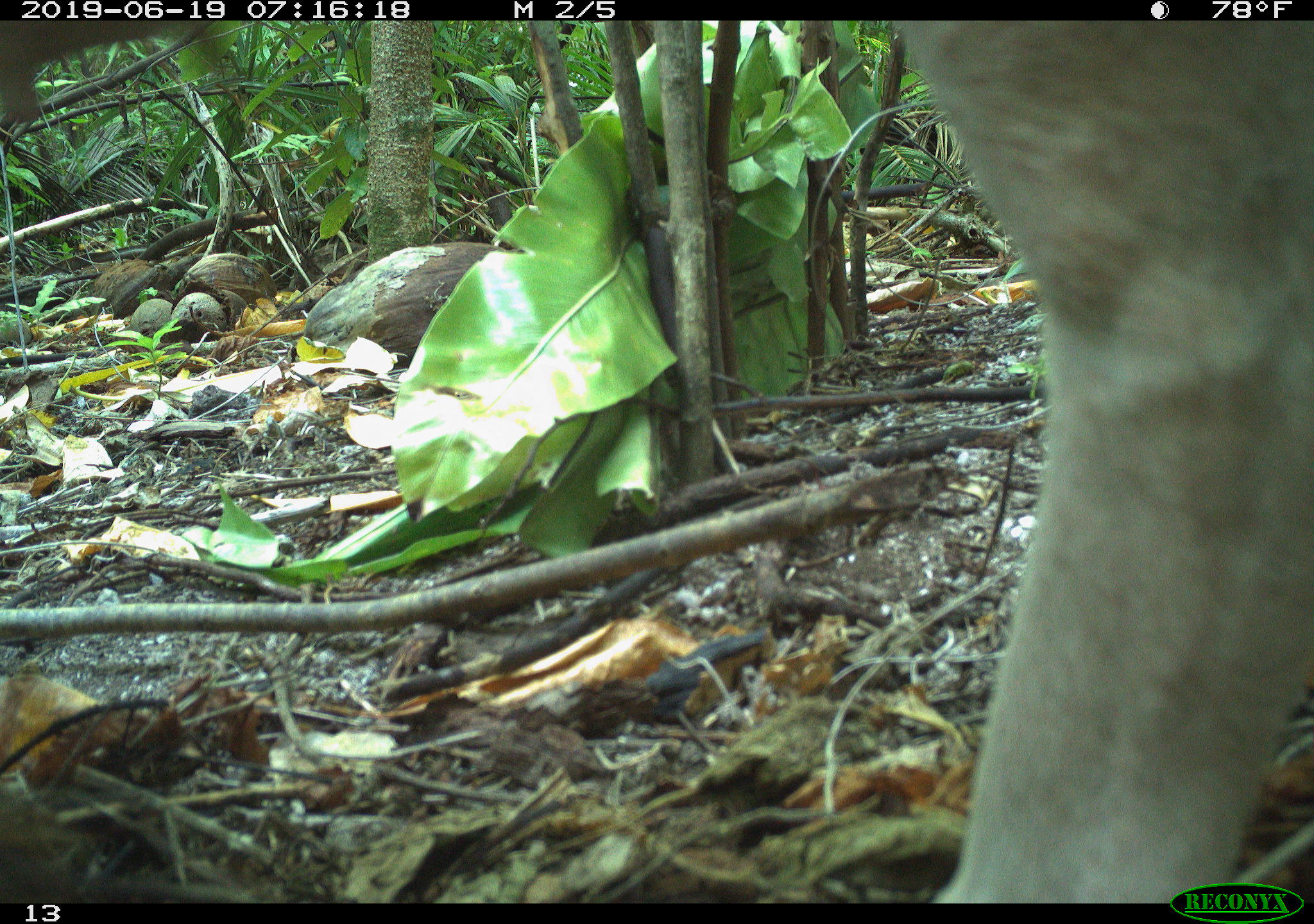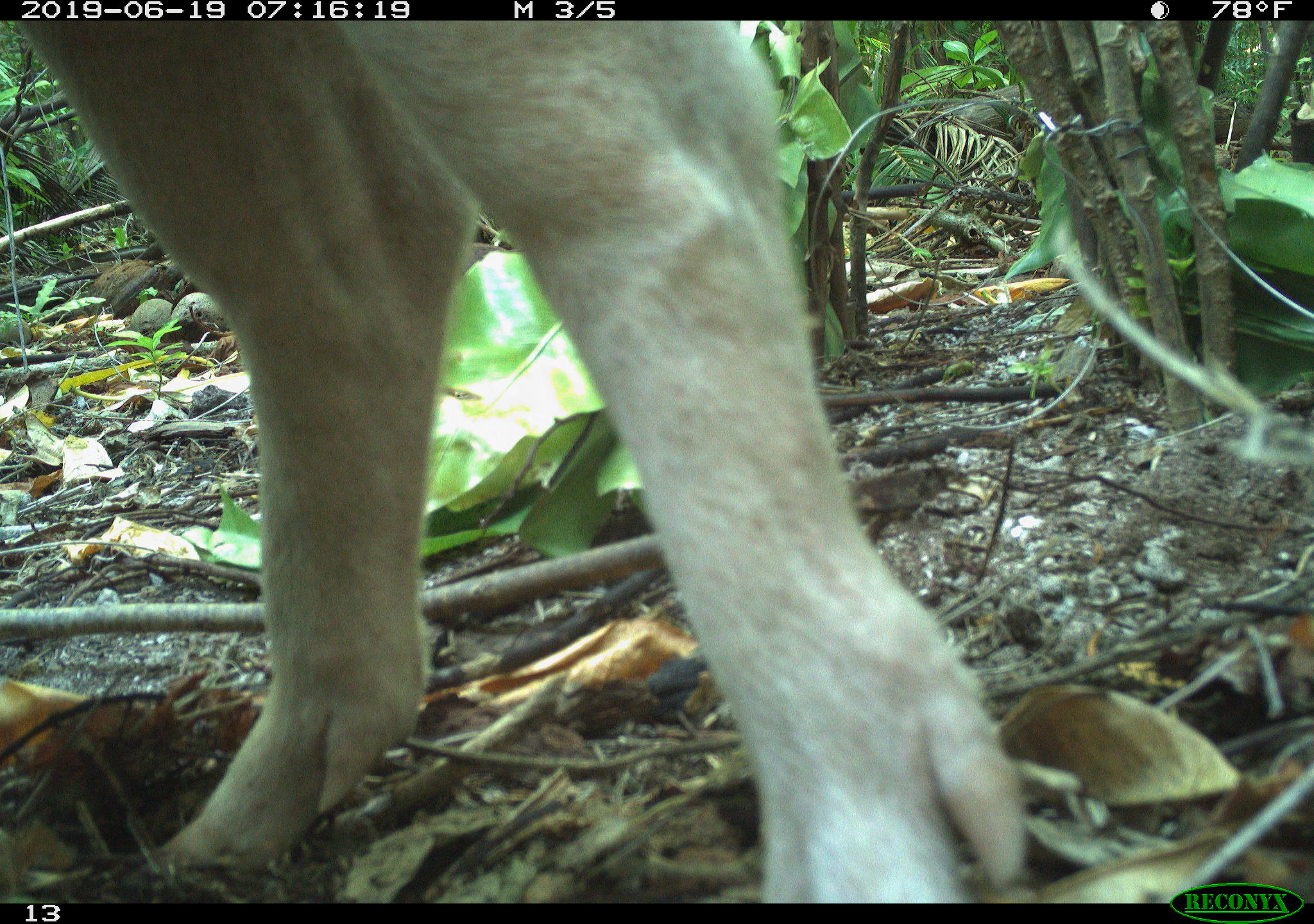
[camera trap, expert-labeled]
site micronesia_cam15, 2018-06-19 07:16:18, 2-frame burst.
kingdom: Animalia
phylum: Chordata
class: Mammalia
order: Artiodactyla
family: Suidae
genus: Sus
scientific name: Sus scrofa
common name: pig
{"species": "pig (Sus scrofa)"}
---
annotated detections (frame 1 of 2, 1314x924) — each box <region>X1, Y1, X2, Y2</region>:
pig: <region>900, 0, 1310, 913</region>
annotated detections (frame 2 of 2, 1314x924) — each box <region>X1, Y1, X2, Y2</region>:
pig: <region>21, 19, 982, 899</region>